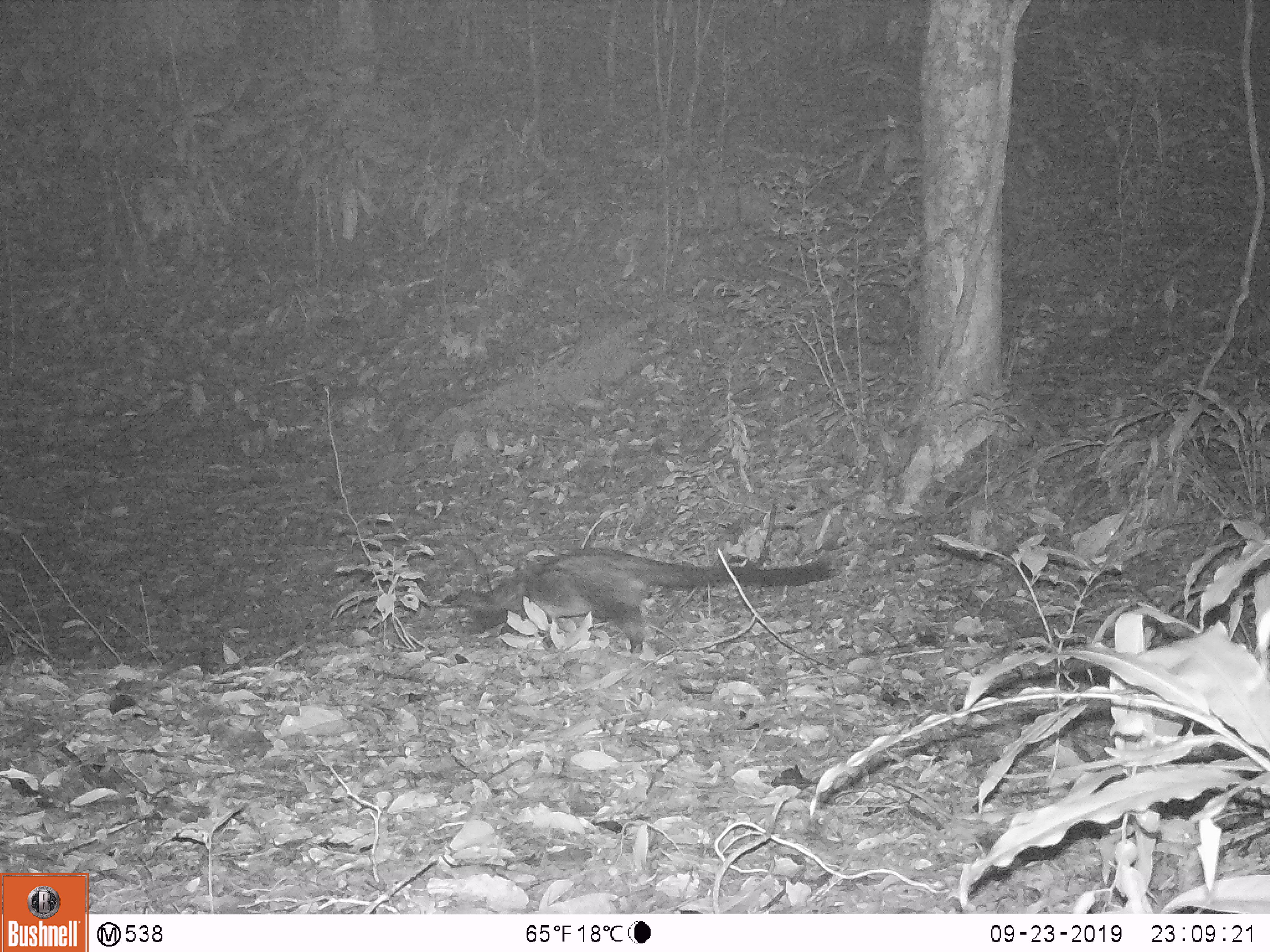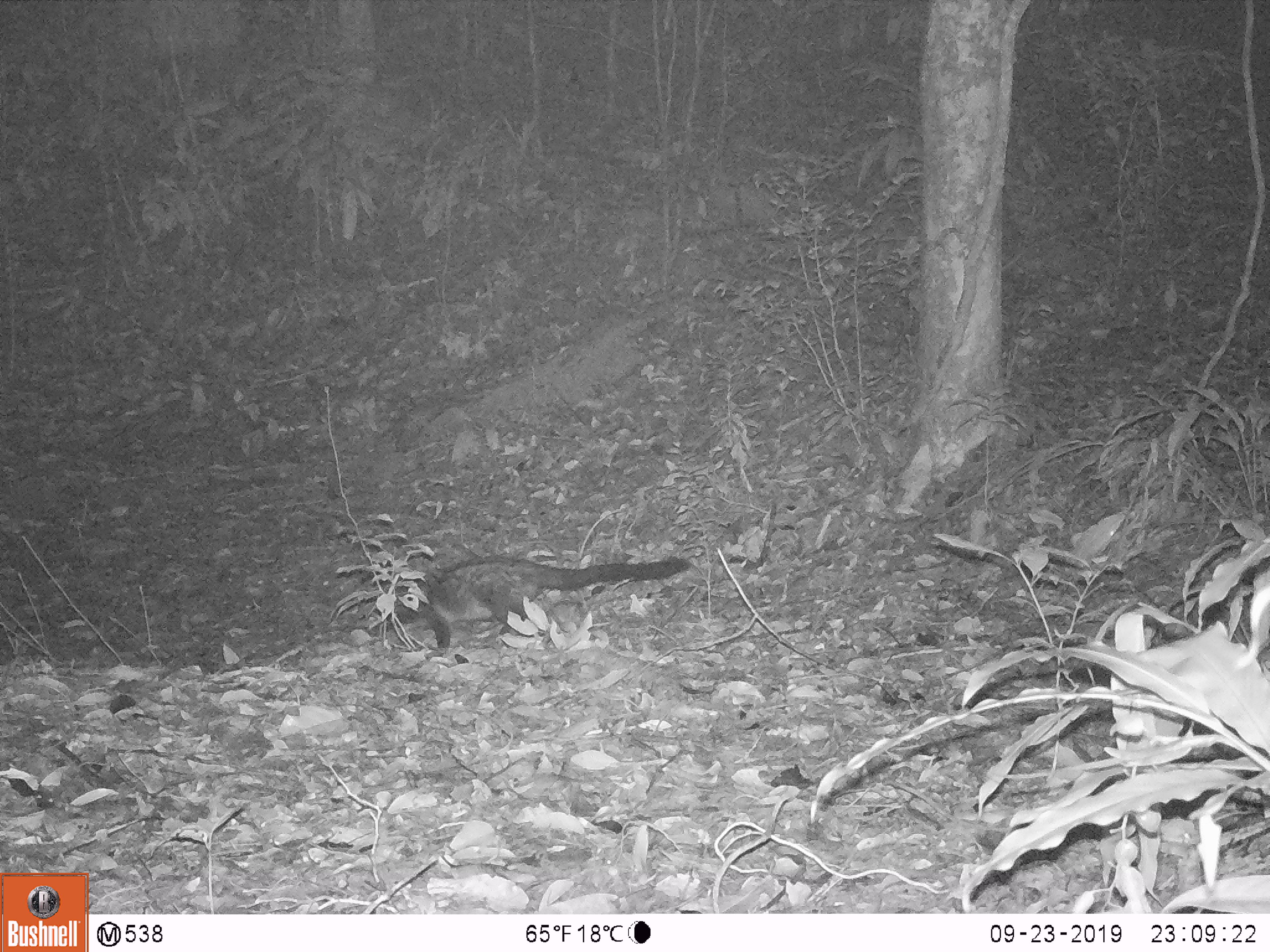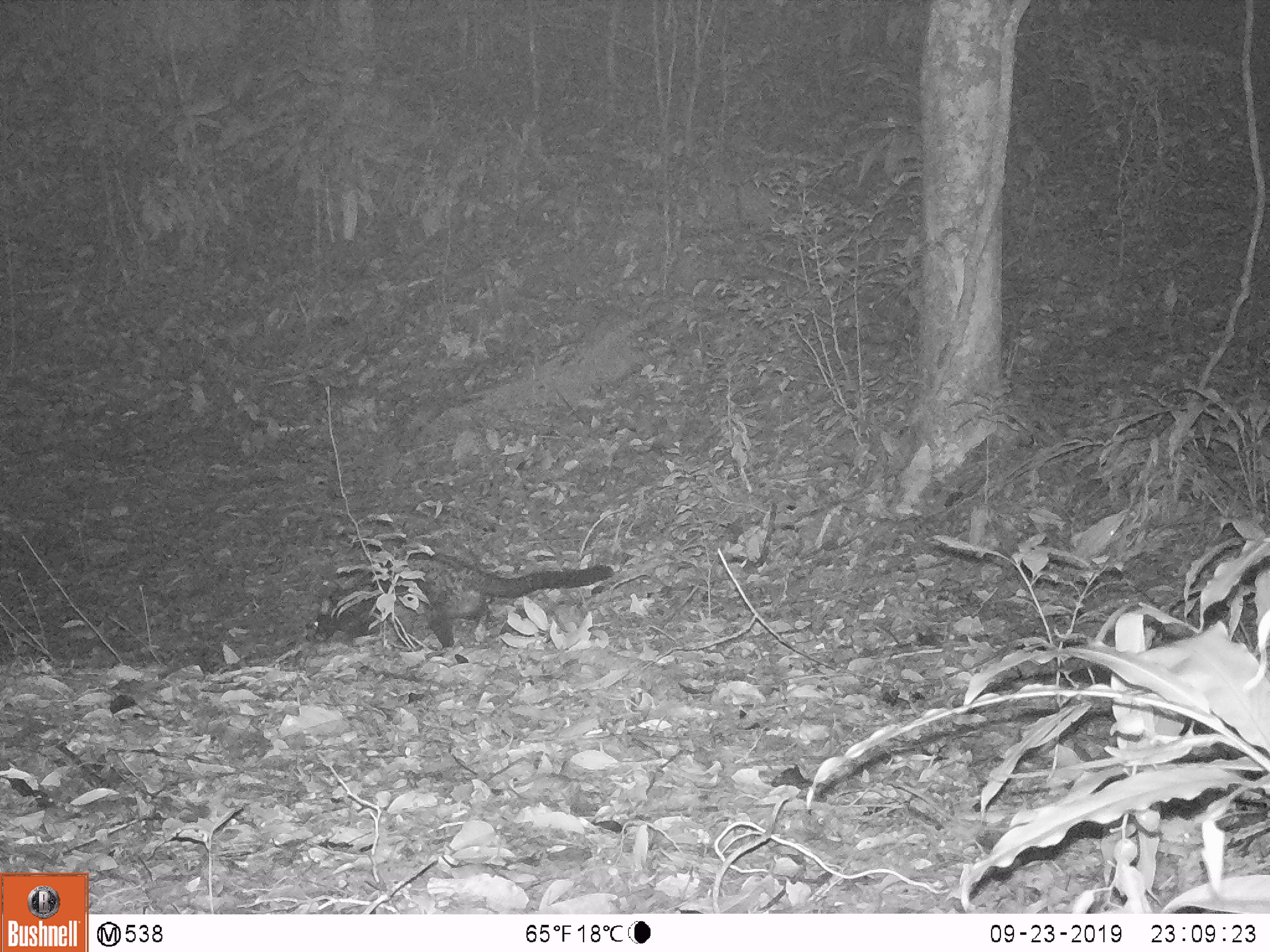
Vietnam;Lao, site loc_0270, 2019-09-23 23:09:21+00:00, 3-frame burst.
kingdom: Animalia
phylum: Chordata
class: Mammalia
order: Carnivora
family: Viverridae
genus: Paradoxurus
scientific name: Paradoxurus hermaphroditus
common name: common palm civet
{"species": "common palm civet (Paradoxurus hermaphroditus)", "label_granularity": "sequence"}